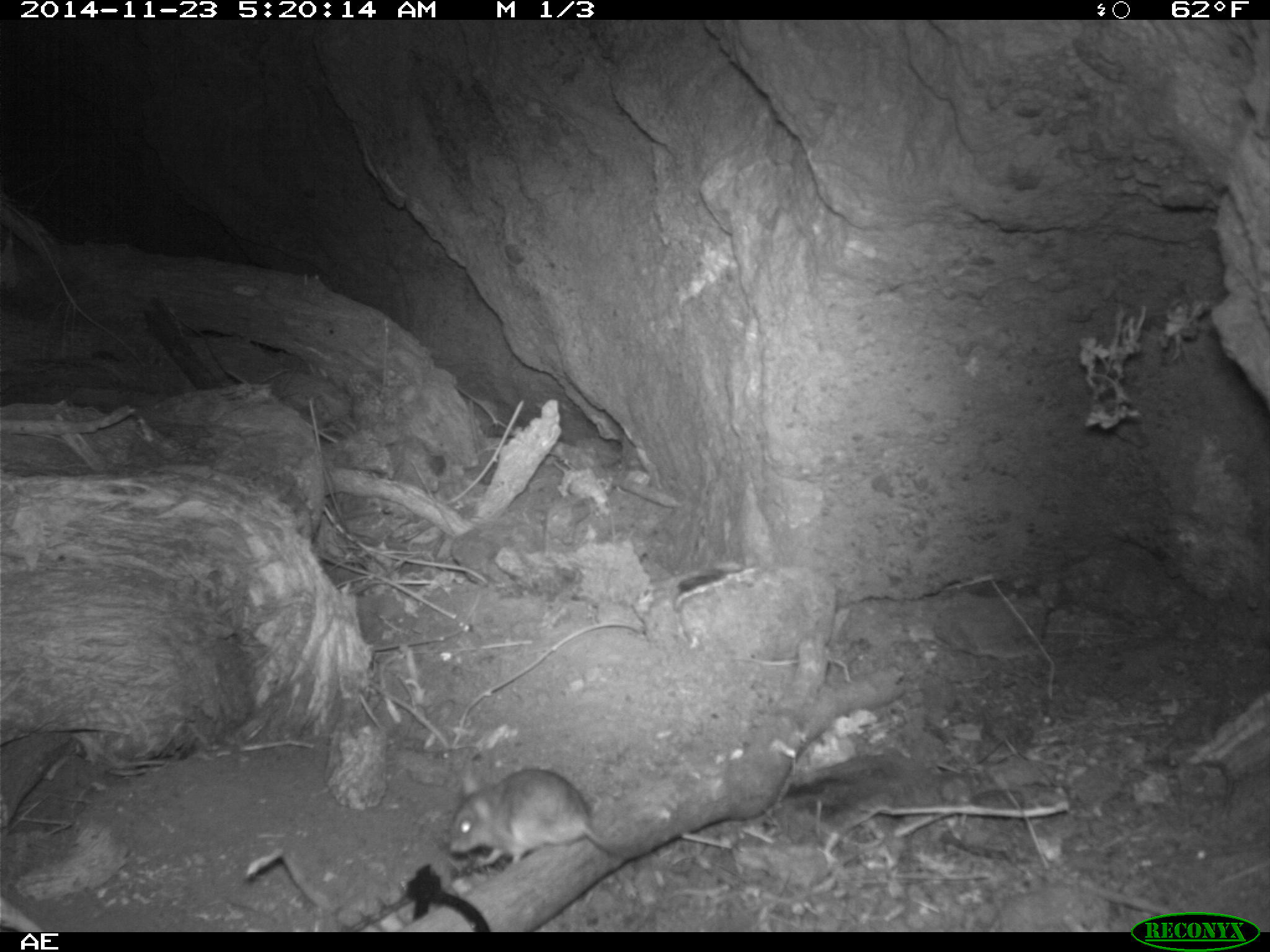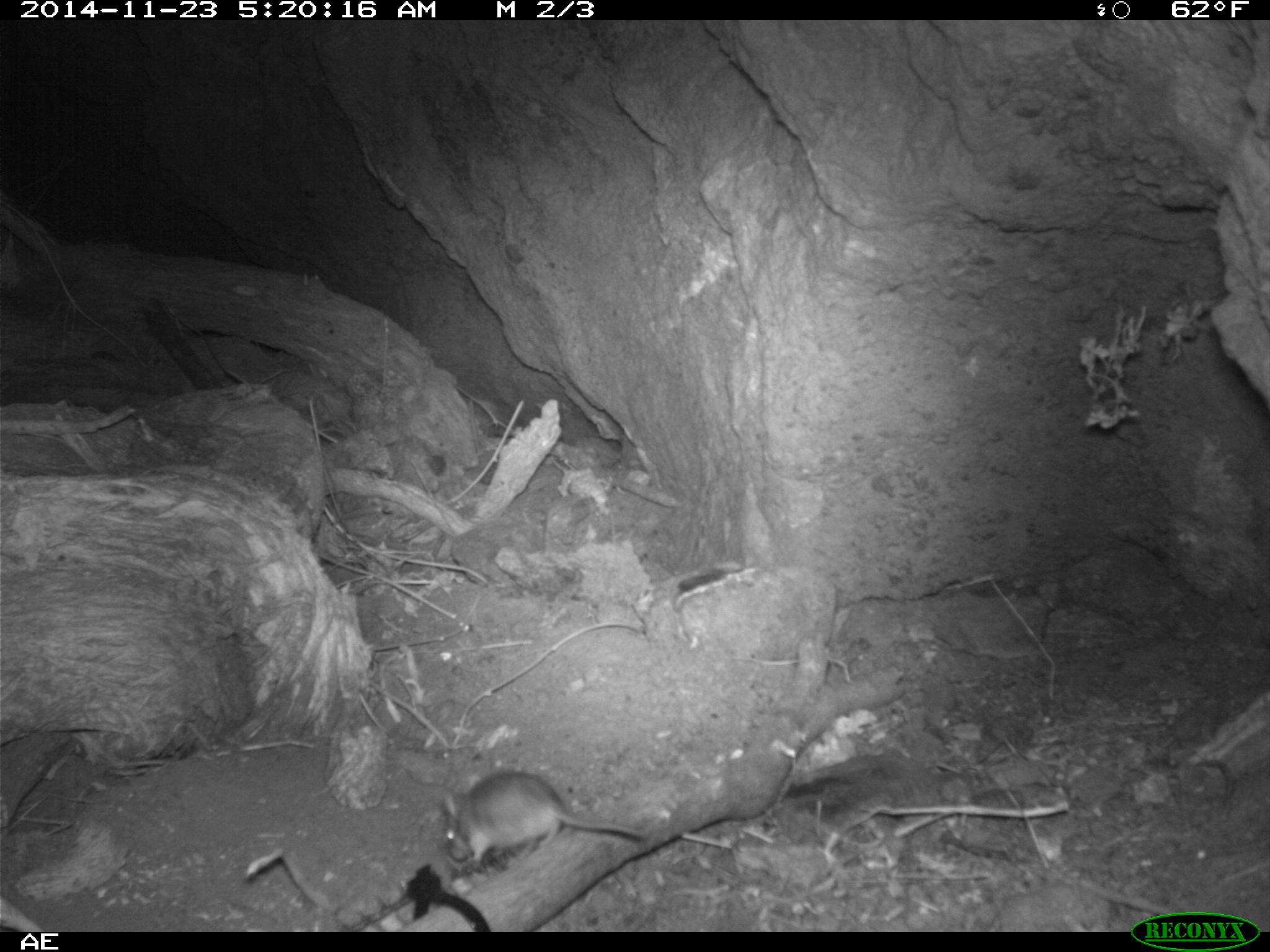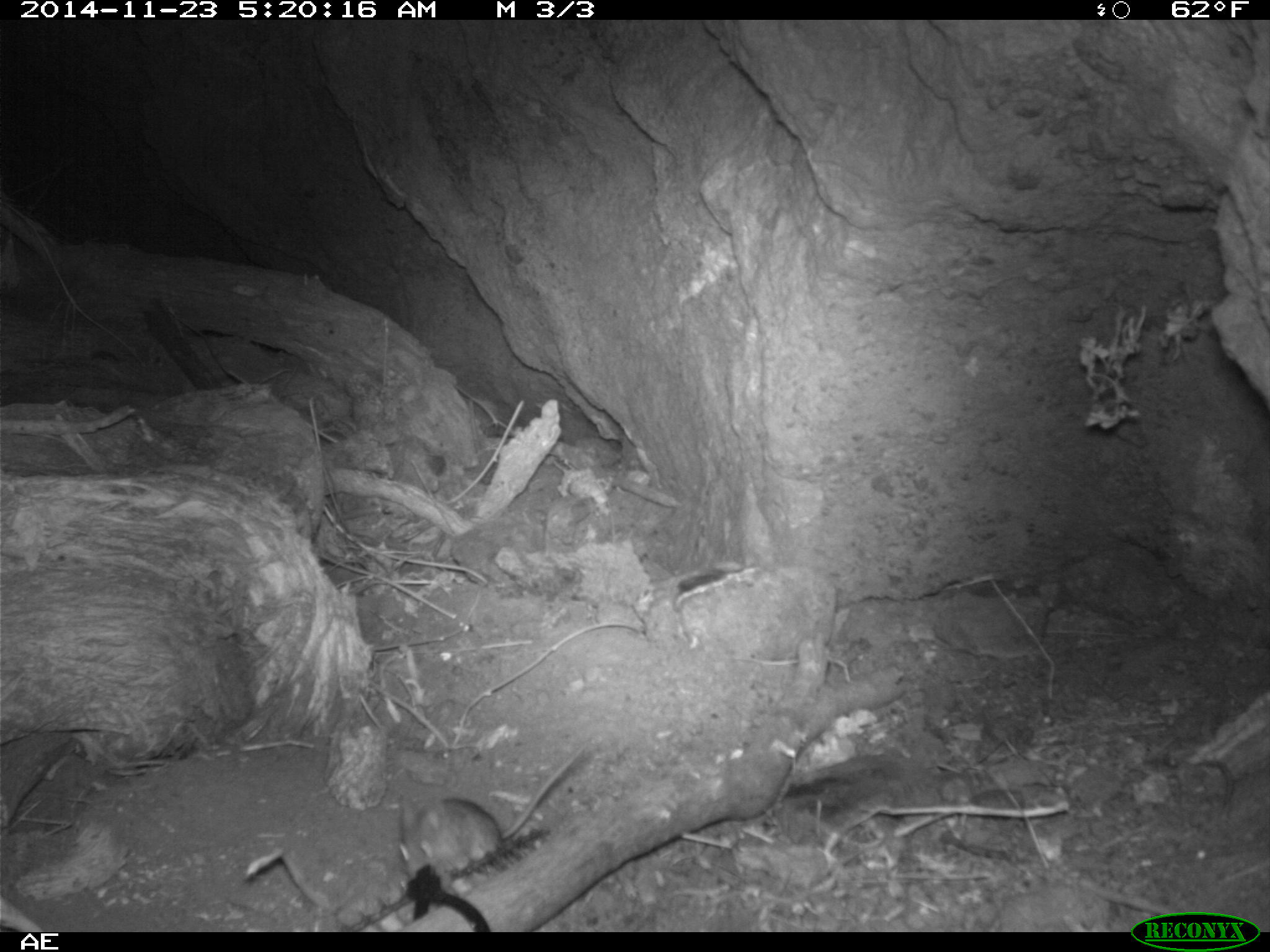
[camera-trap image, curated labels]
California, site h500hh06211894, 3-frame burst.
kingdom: Animalia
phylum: Chordata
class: Mammalia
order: Rodentia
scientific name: Rodentia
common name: rodent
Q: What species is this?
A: Rodent (Rodentia).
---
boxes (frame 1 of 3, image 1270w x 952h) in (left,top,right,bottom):
rodent: (446,766,635,868)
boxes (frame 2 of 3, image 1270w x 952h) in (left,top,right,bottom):
rodent: (441,769,650,864)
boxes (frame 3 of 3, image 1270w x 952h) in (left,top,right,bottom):
rodent: (399,739,590,884)